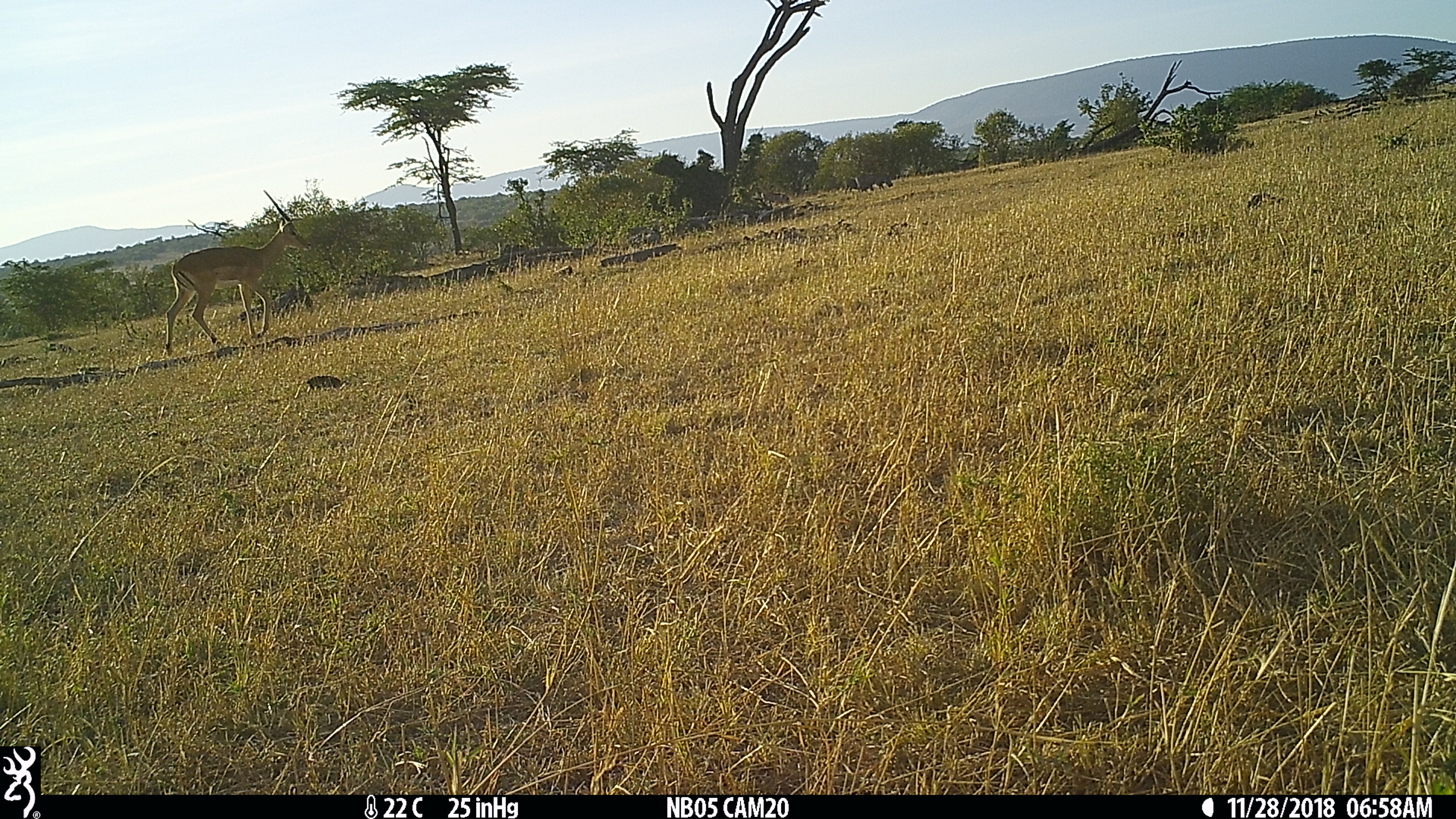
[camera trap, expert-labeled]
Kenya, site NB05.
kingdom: Animalia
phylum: Chordata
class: Mammalia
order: Artiodactyla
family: Bovidae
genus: Aepyceros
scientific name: Aepyceros melampus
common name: impala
Impala (Aepyceros melampus).